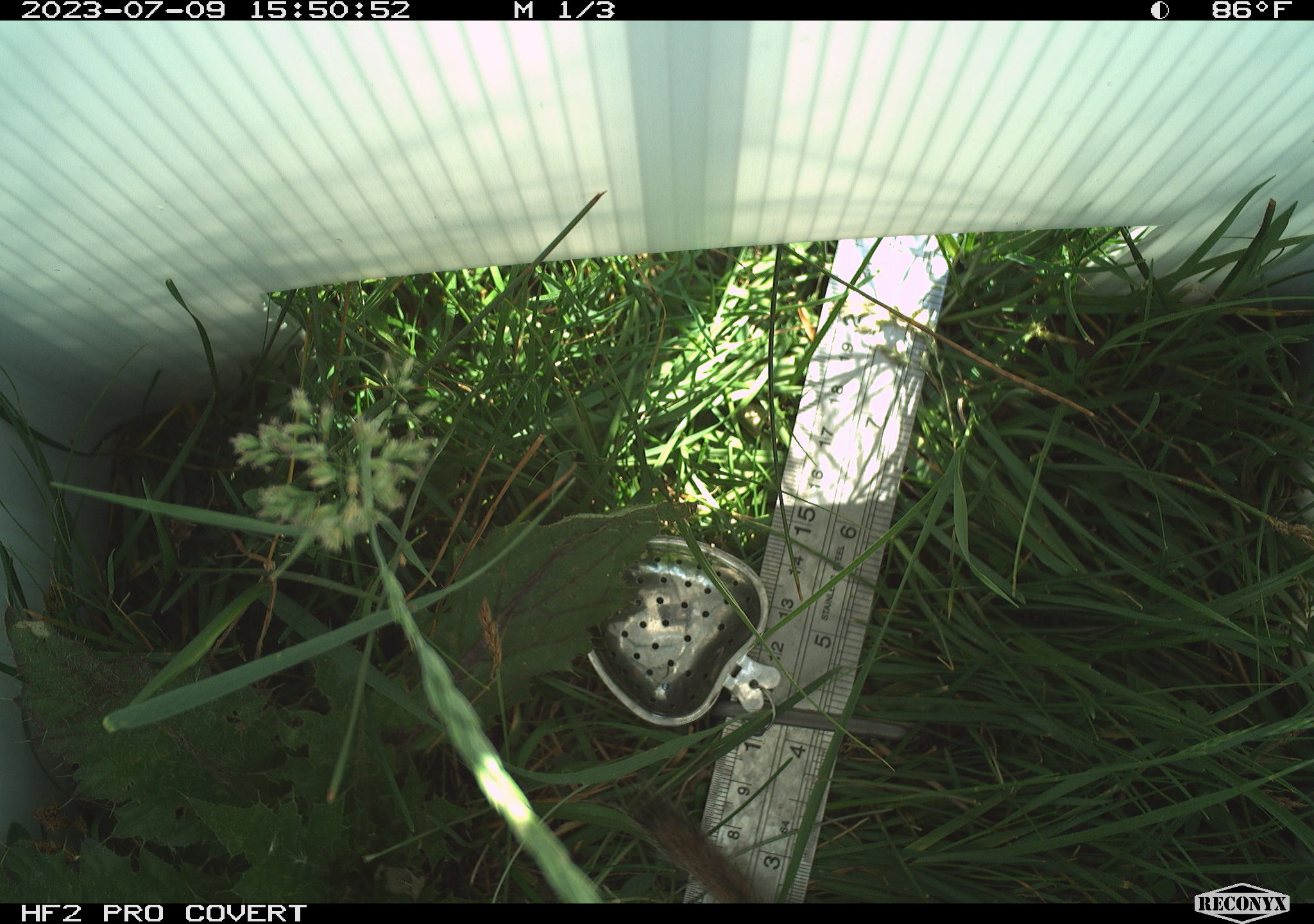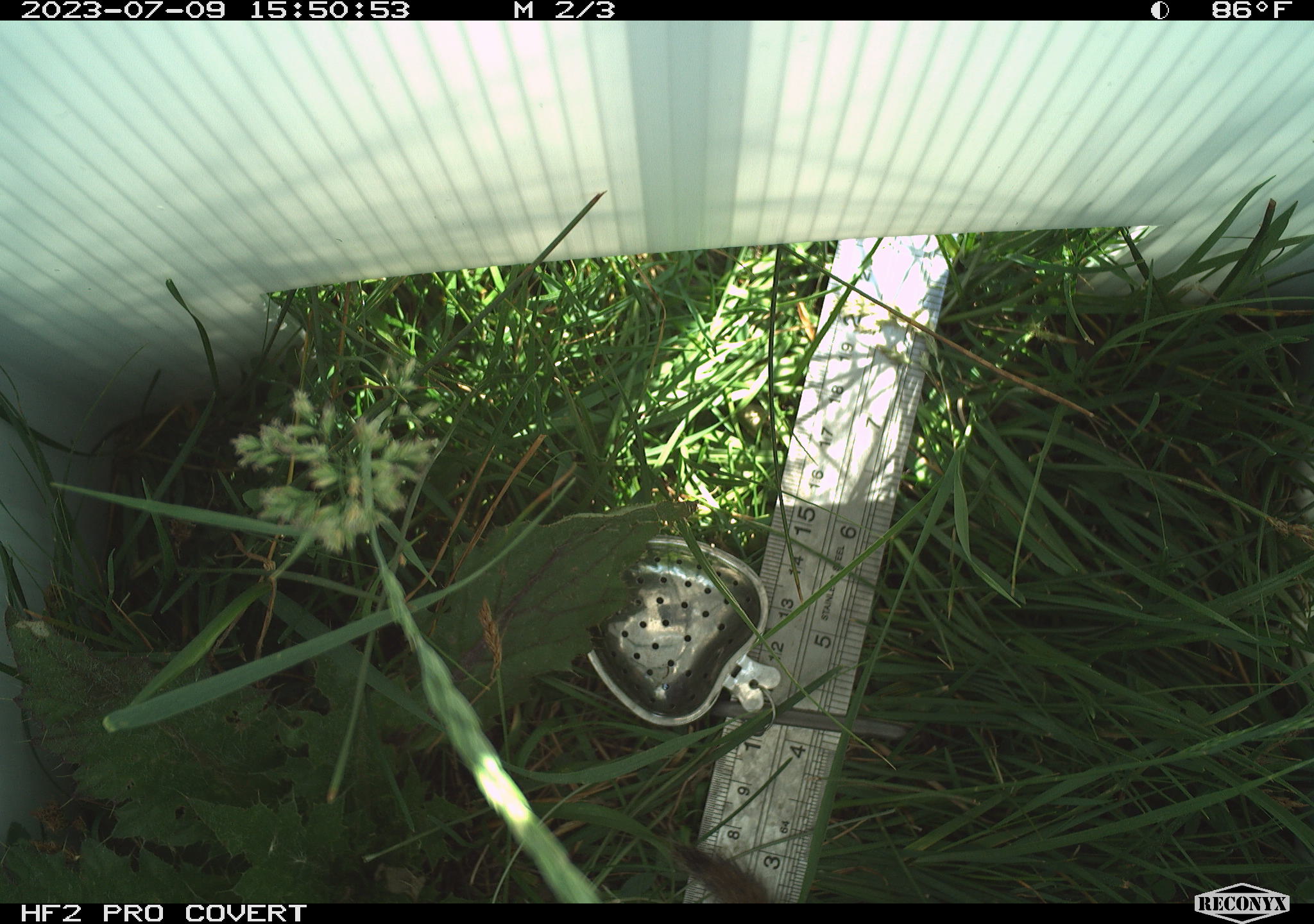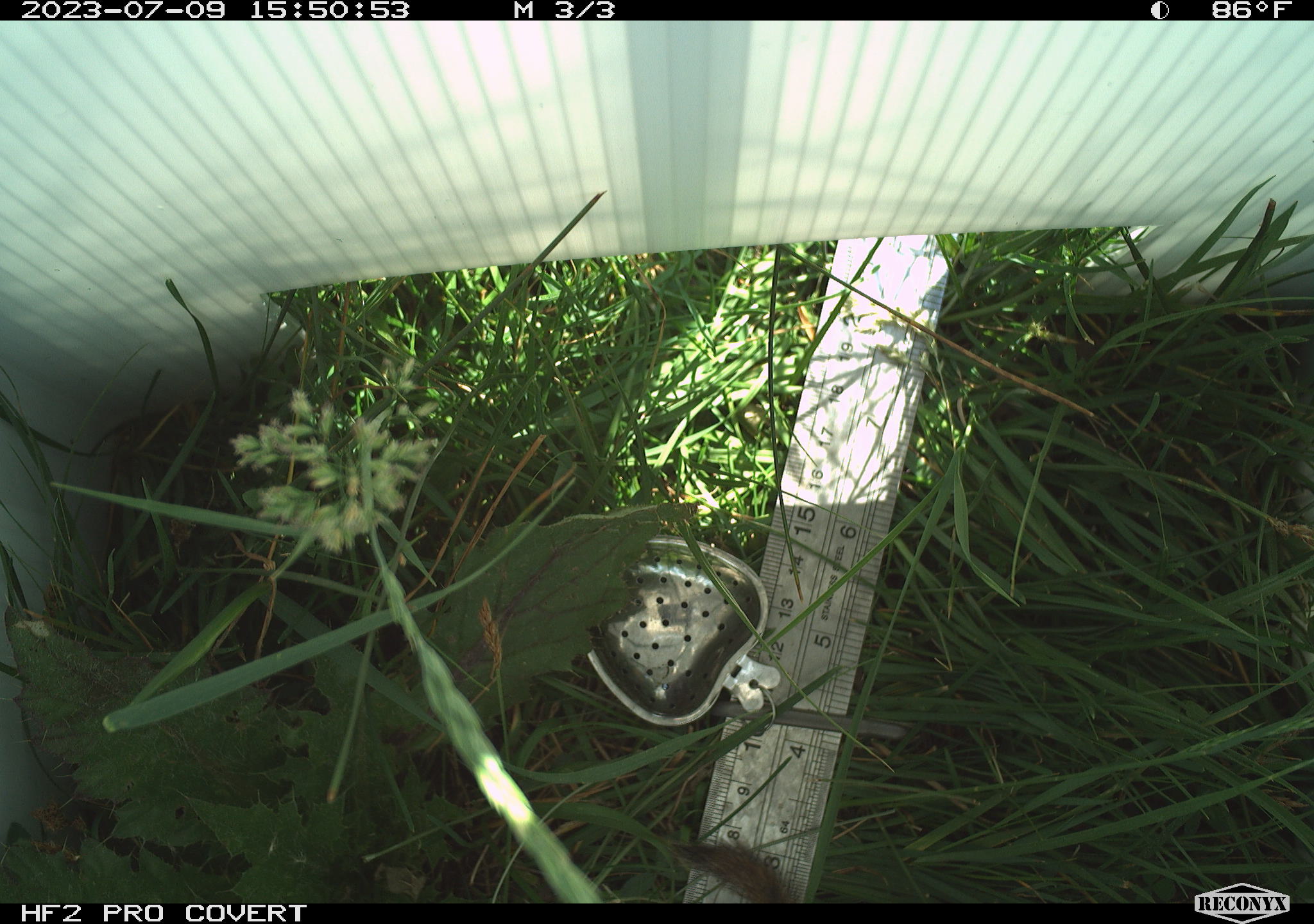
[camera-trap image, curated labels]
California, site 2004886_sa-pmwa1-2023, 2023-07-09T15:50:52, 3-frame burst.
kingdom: Animalia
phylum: Chordata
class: Mammalia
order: Rodentia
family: Sciuridae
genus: Urocitellus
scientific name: Urocitellus beldingi beldingi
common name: belding's ground squirrel